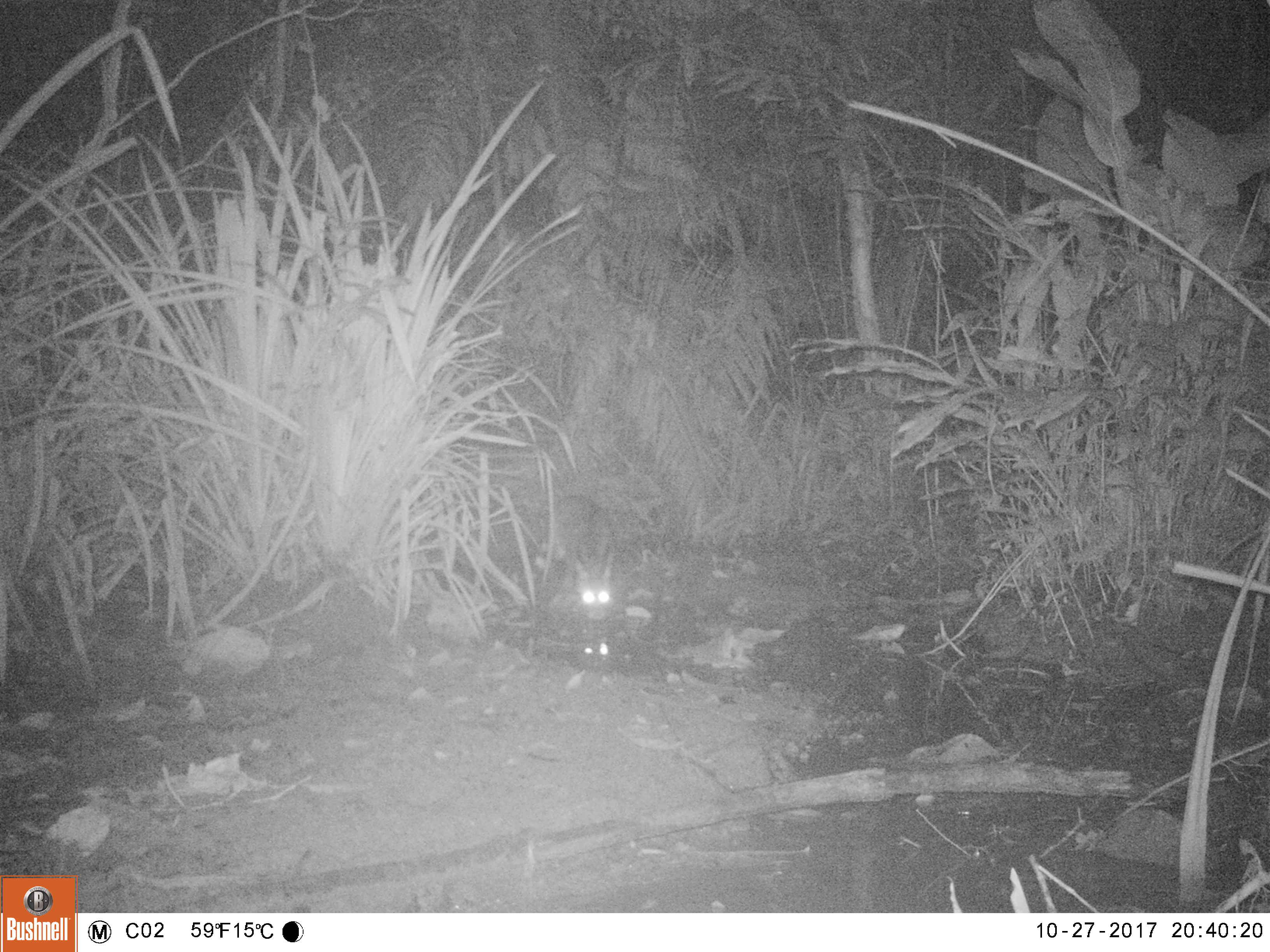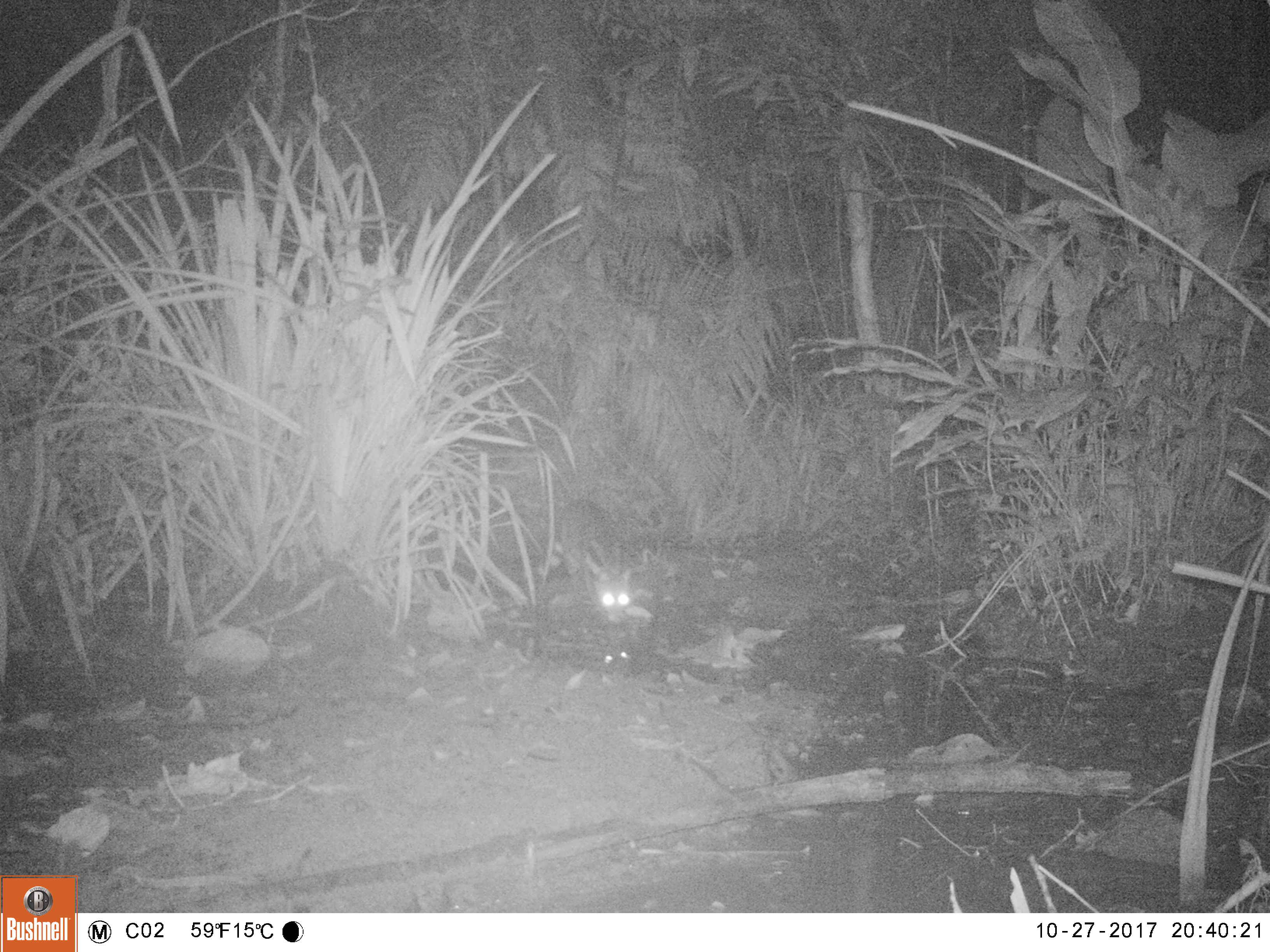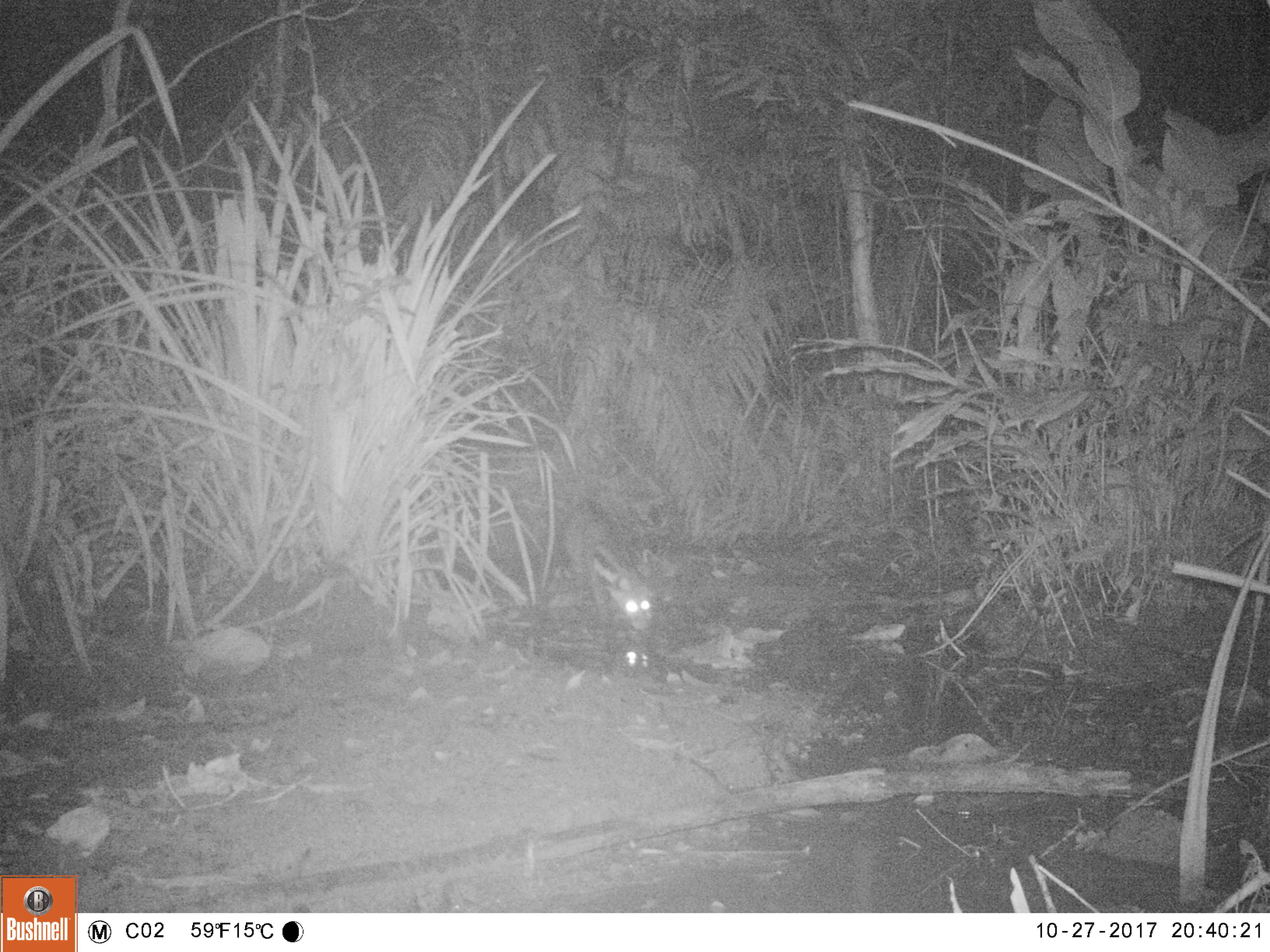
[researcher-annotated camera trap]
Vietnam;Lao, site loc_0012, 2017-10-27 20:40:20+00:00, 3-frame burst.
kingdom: Animalia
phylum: Chordata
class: Mammalia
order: Carnivora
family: Viverridae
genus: Viverra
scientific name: Viverra zibetha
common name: large indian civet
Large indian civet (Viverra zibetha). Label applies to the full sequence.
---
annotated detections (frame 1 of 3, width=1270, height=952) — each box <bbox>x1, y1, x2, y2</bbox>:
large indian civet: <bbox>550, 494, 620, 626</bbox>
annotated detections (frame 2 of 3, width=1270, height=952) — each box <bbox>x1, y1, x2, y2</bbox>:
large indian civet: <bbox>558, 497, 636, 628</bbox>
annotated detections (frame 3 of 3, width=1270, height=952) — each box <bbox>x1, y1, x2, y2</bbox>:
large indian civet: <bbox>559, 497, 653, 649</bbox>